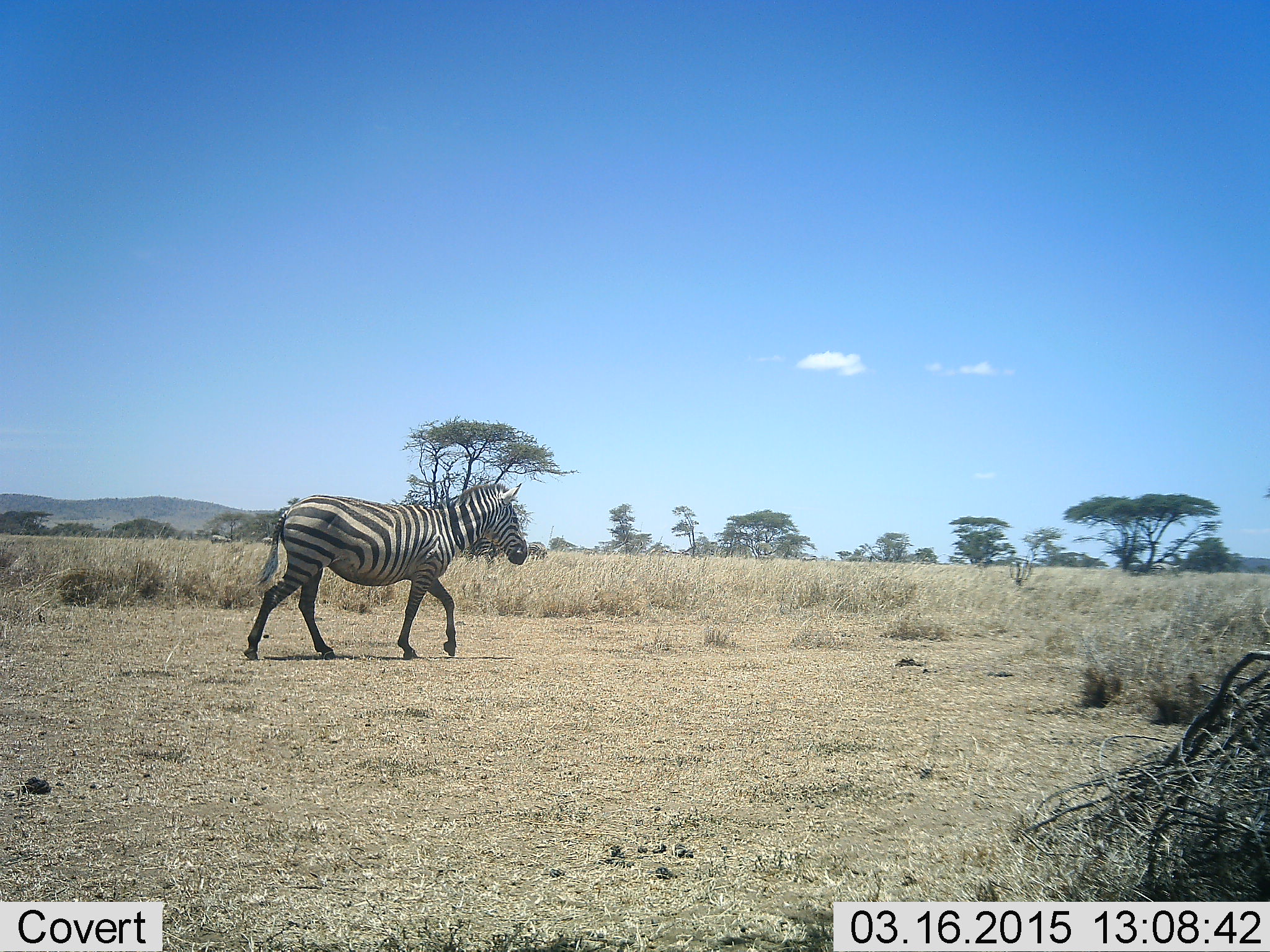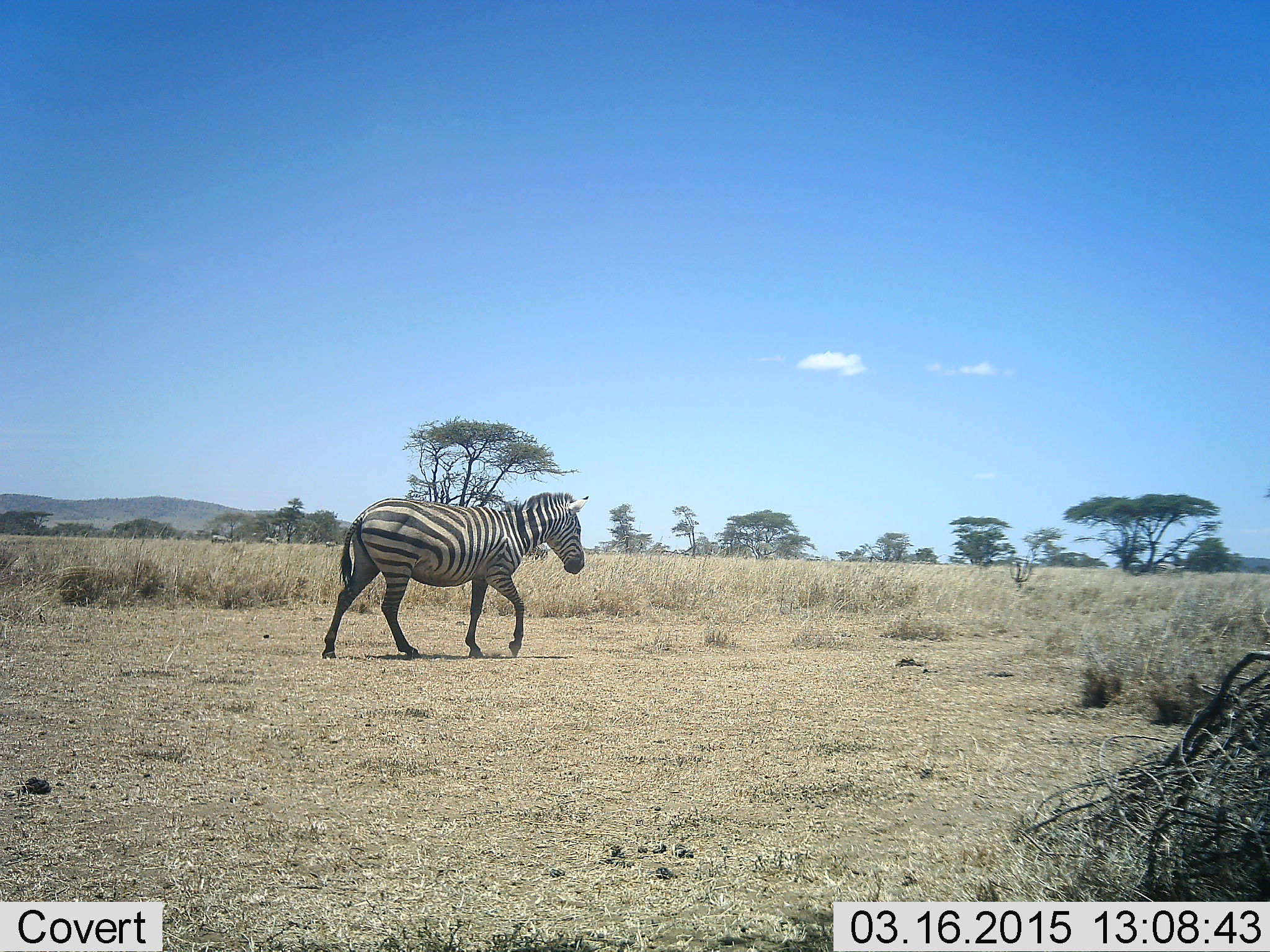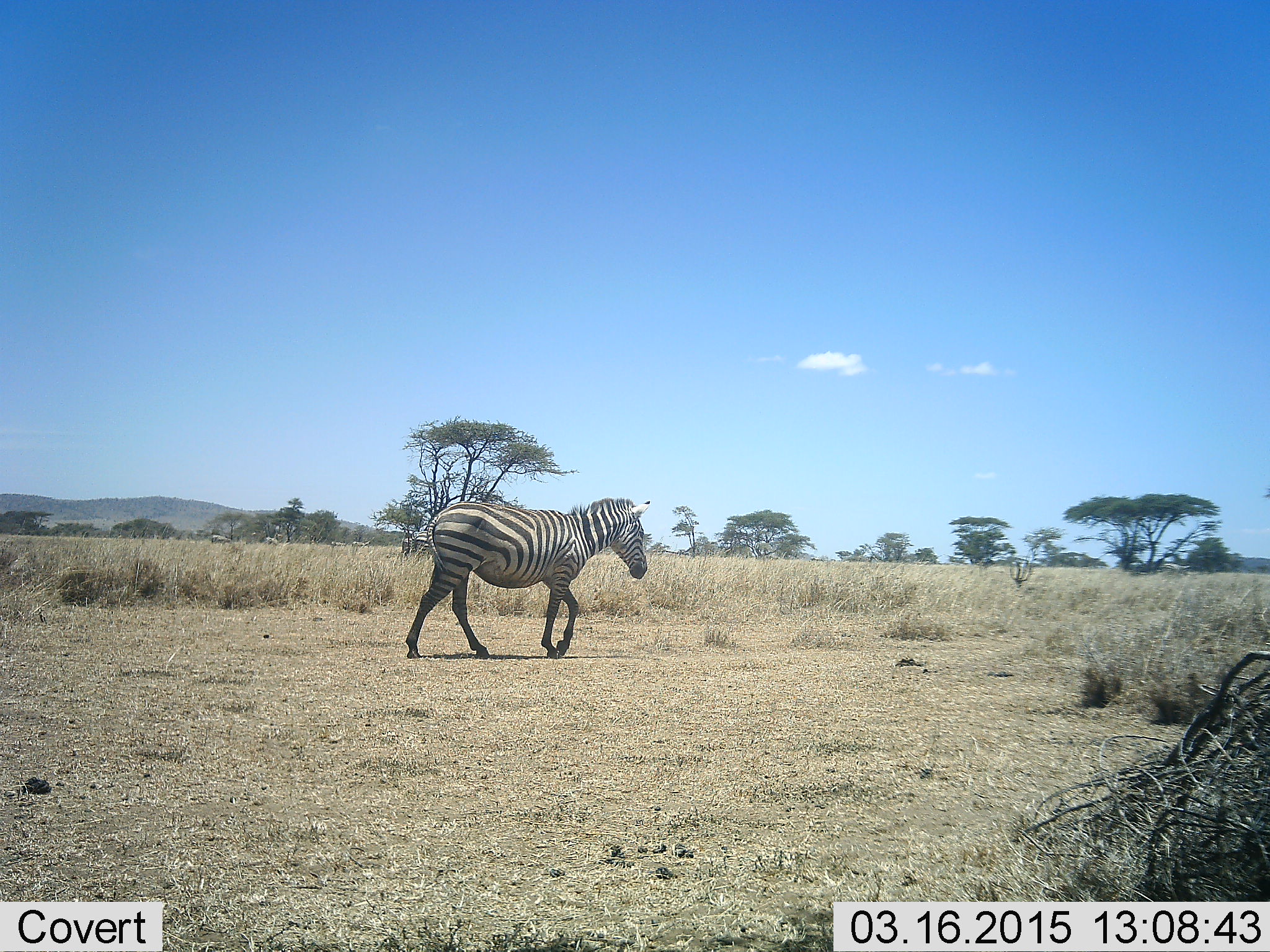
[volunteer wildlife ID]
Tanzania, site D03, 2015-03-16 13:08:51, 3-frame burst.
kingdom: Animalia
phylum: Chordata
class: Mammalia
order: Perissodactyla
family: Equidae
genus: Equus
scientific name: Equus quagga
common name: plains zebra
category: zebra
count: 1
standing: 0%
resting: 0%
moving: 100%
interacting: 0%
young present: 0%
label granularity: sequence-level